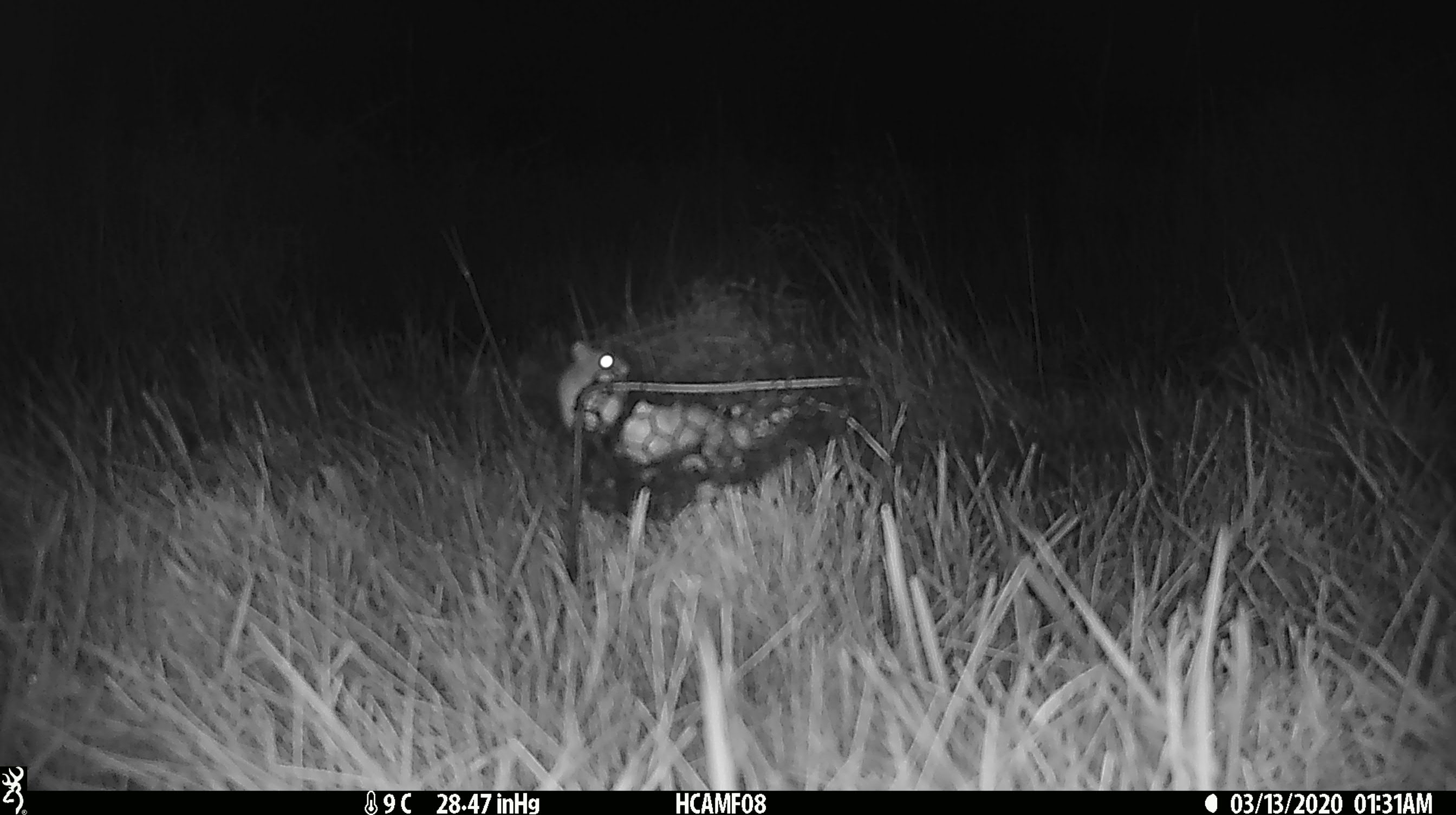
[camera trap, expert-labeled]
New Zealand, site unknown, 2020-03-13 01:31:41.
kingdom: Animalia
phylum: Chordata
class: Mammalia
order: Rodentia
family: Muridae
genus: Mus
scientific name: Mus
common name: mouse